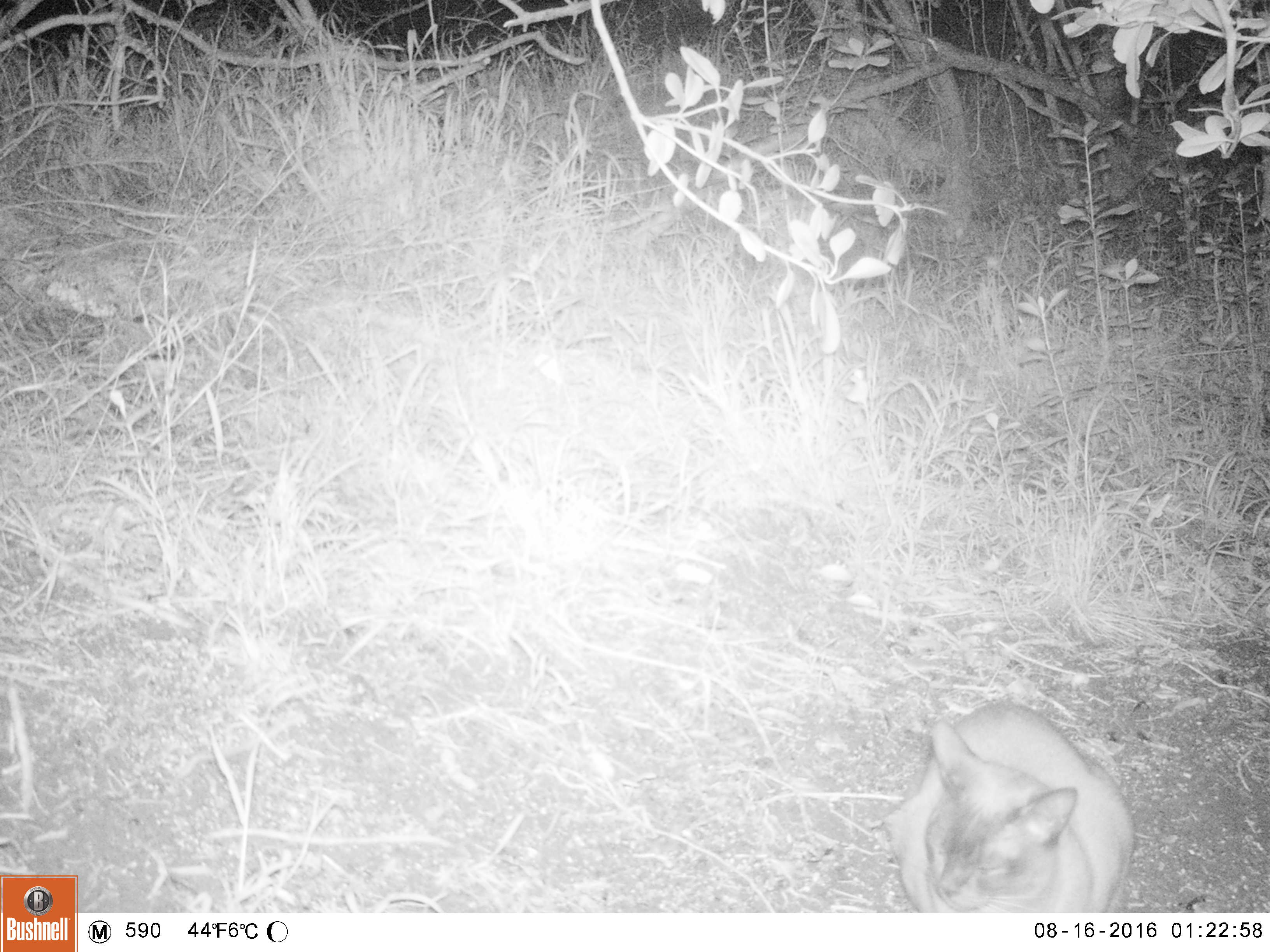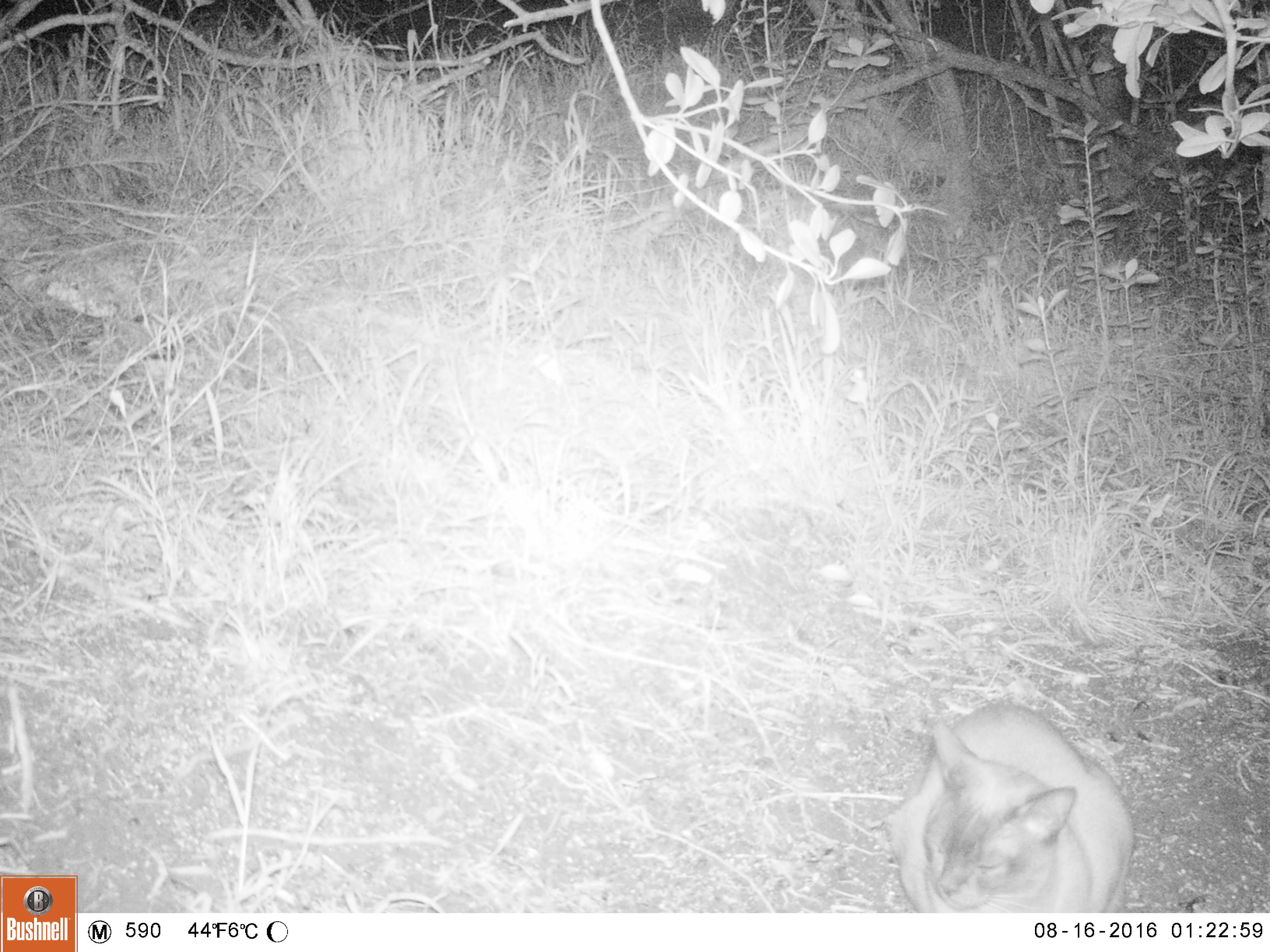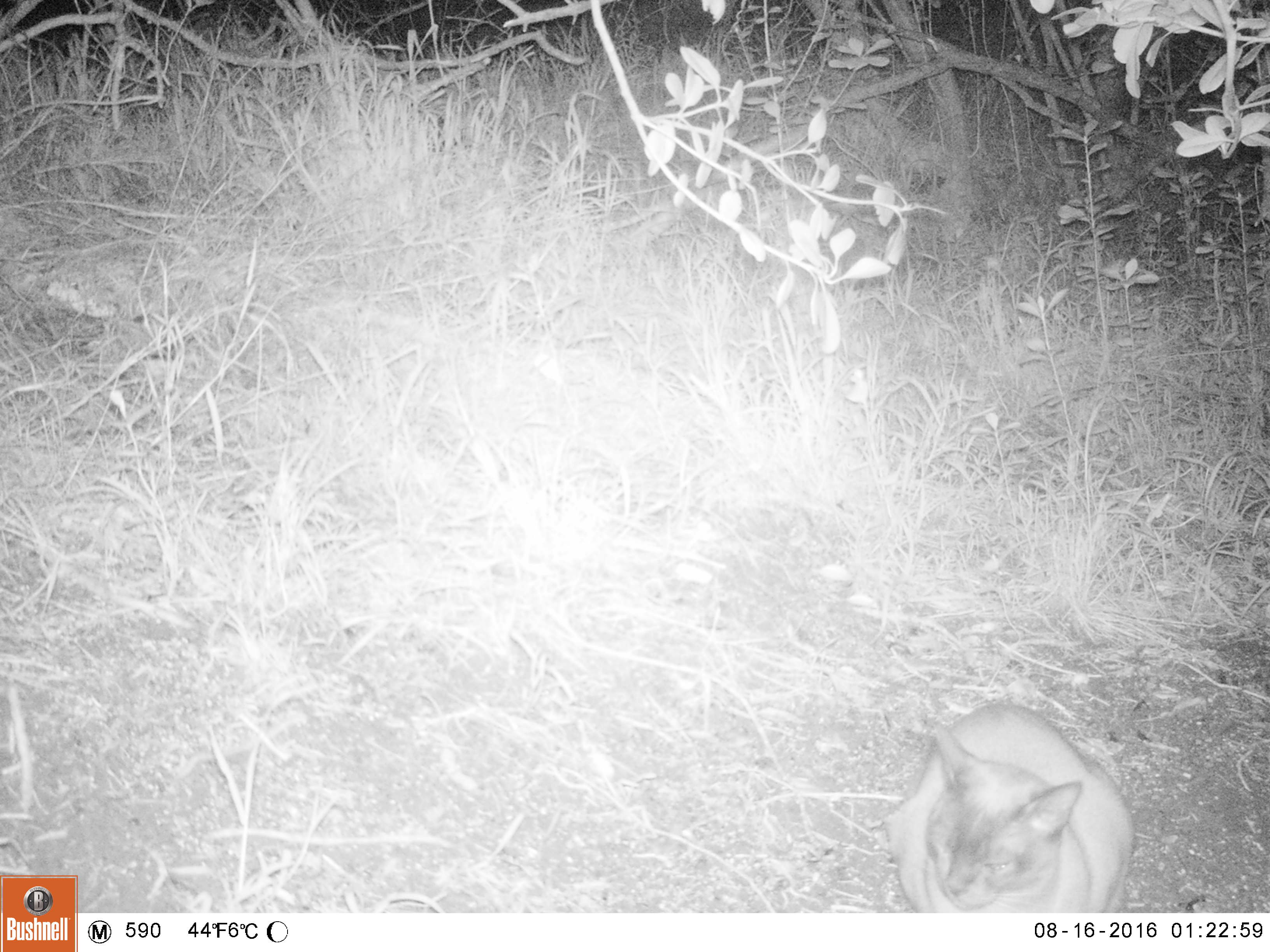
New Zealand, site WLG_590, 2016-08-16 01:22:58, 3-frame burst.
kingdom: Animalia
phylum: Chordata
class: Mammalia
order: Carnivora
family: Felidae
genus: Felis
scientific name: Felis catus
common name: domestic cat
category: cat